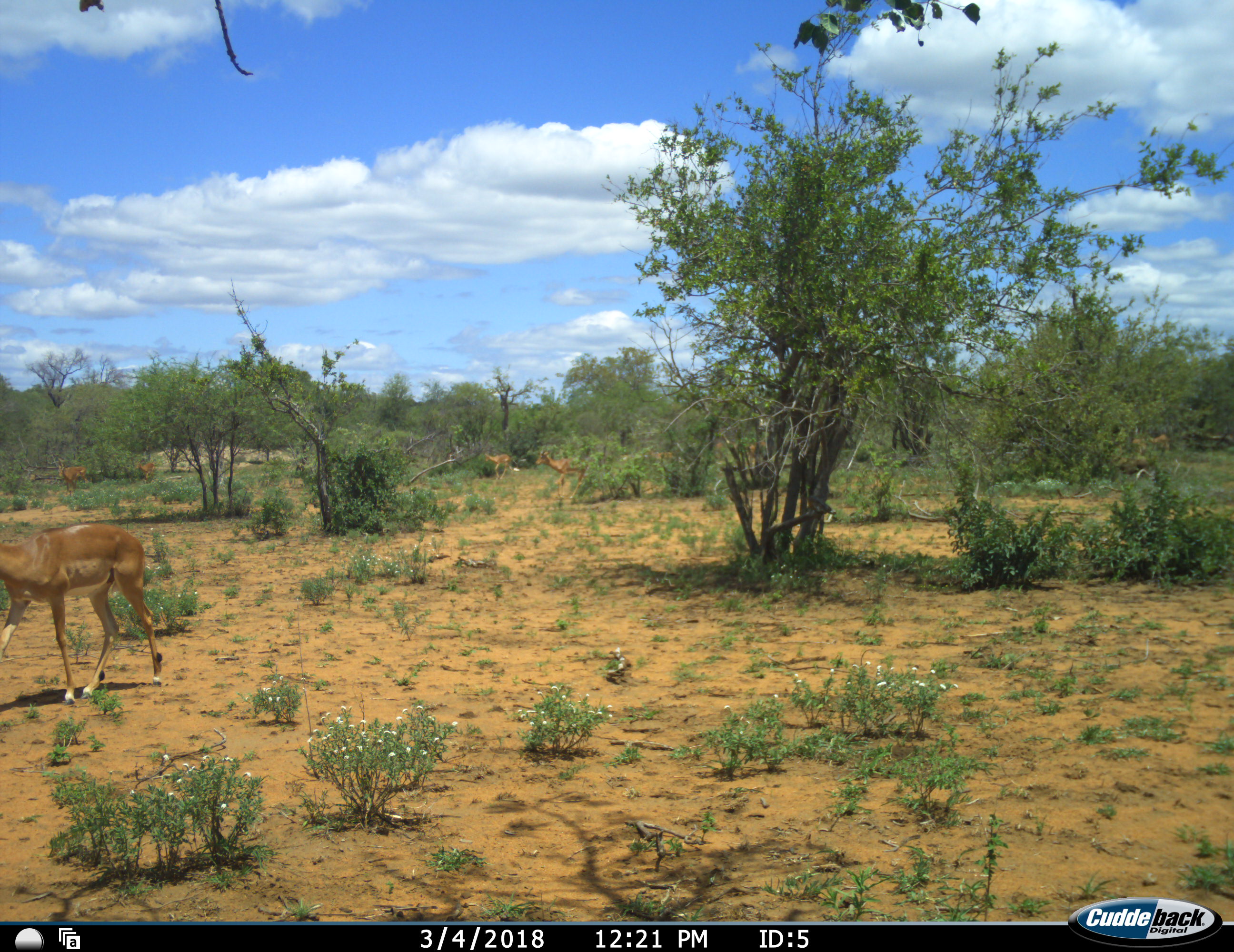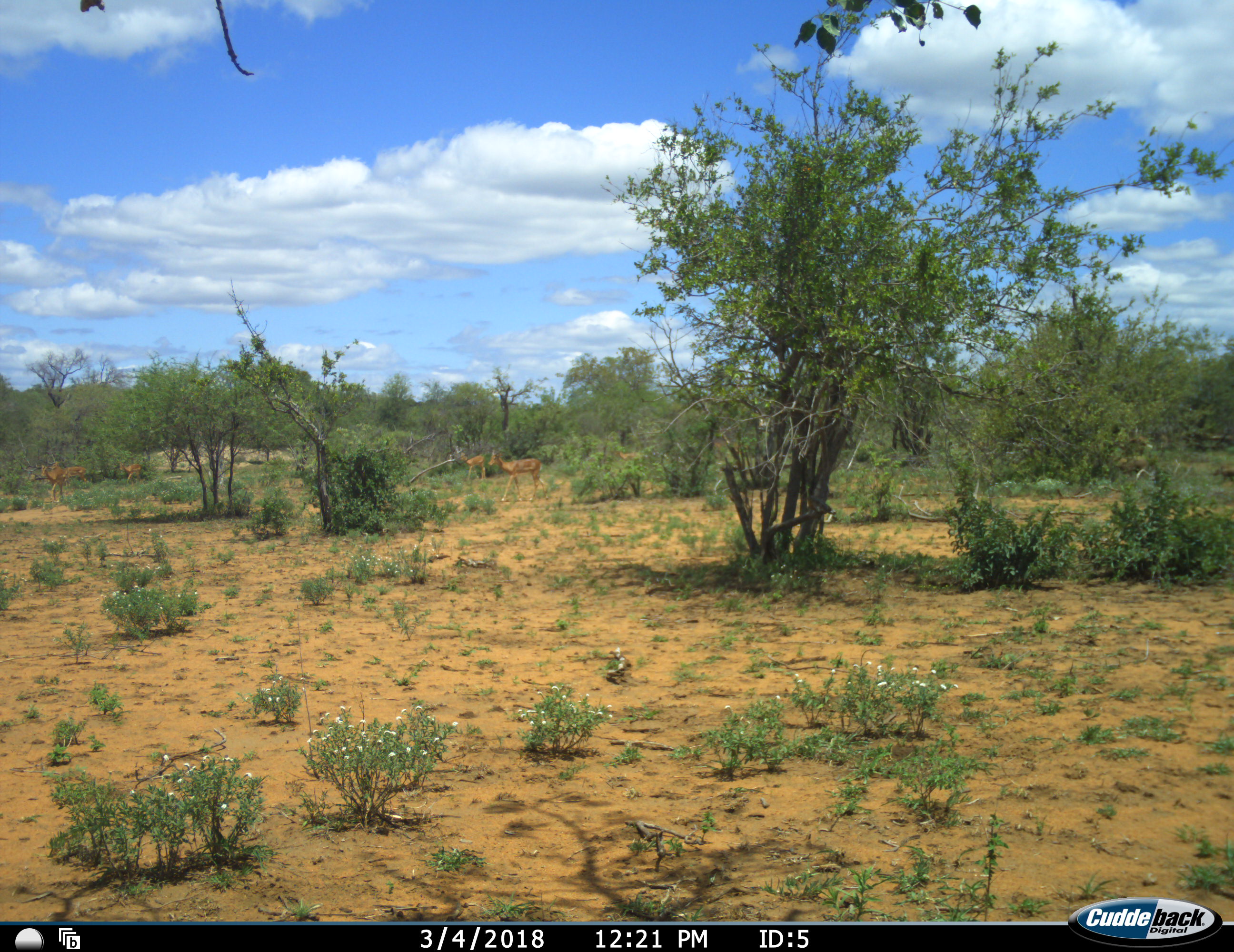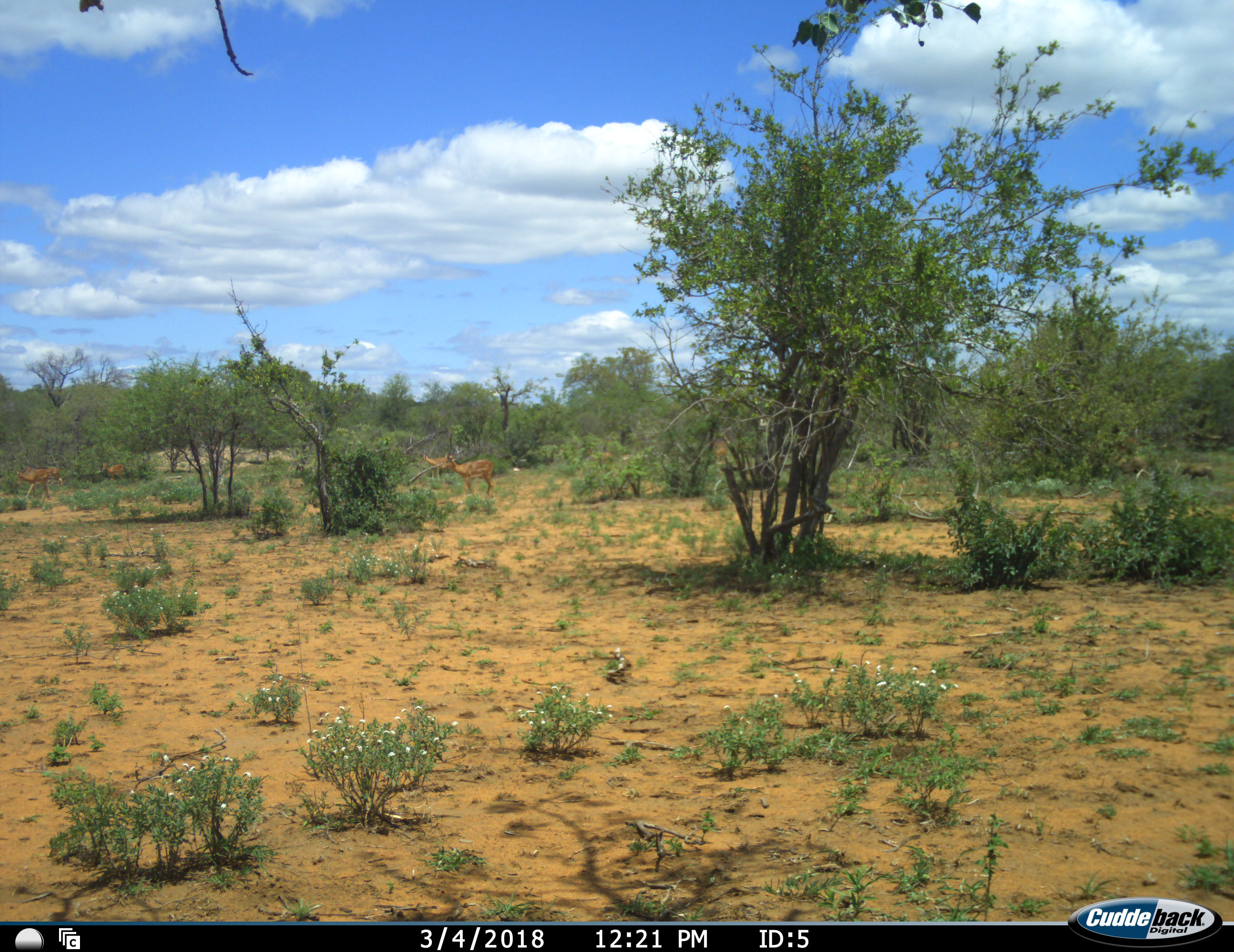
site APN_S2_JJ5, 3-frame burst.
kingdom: Animalia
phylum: Chordata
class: Mammalia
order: Artiodactyla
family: Bovidae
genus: Aepyceros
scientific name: Aepyceros melampus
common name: impala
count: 6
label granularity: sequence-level